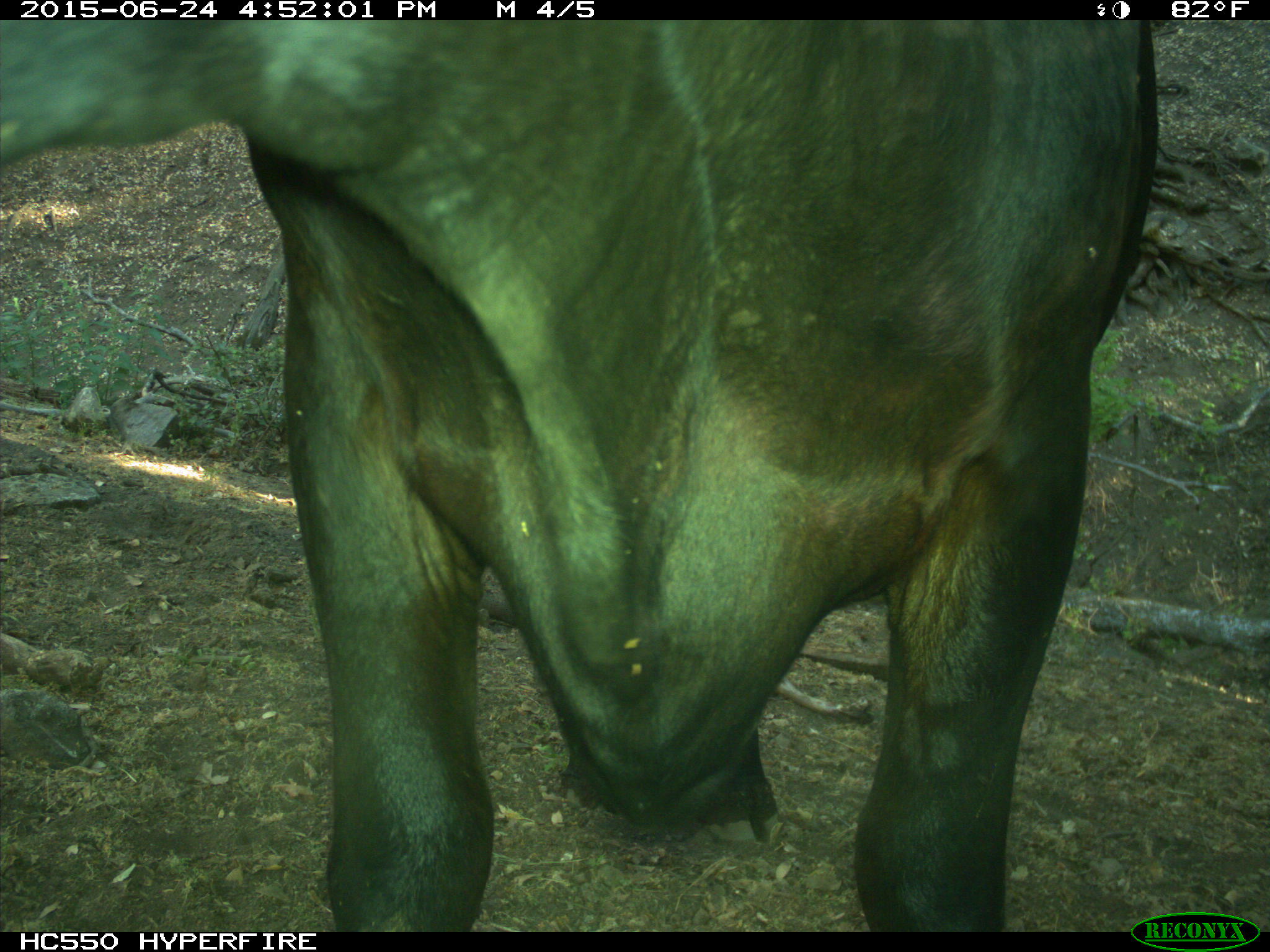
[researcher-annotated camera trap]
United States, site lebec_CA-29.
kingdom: Animalia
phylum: Chordata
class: Mammalia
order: Artiodactyla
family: Bovidae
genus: Bos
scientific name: Bos taurus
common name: domestic cow